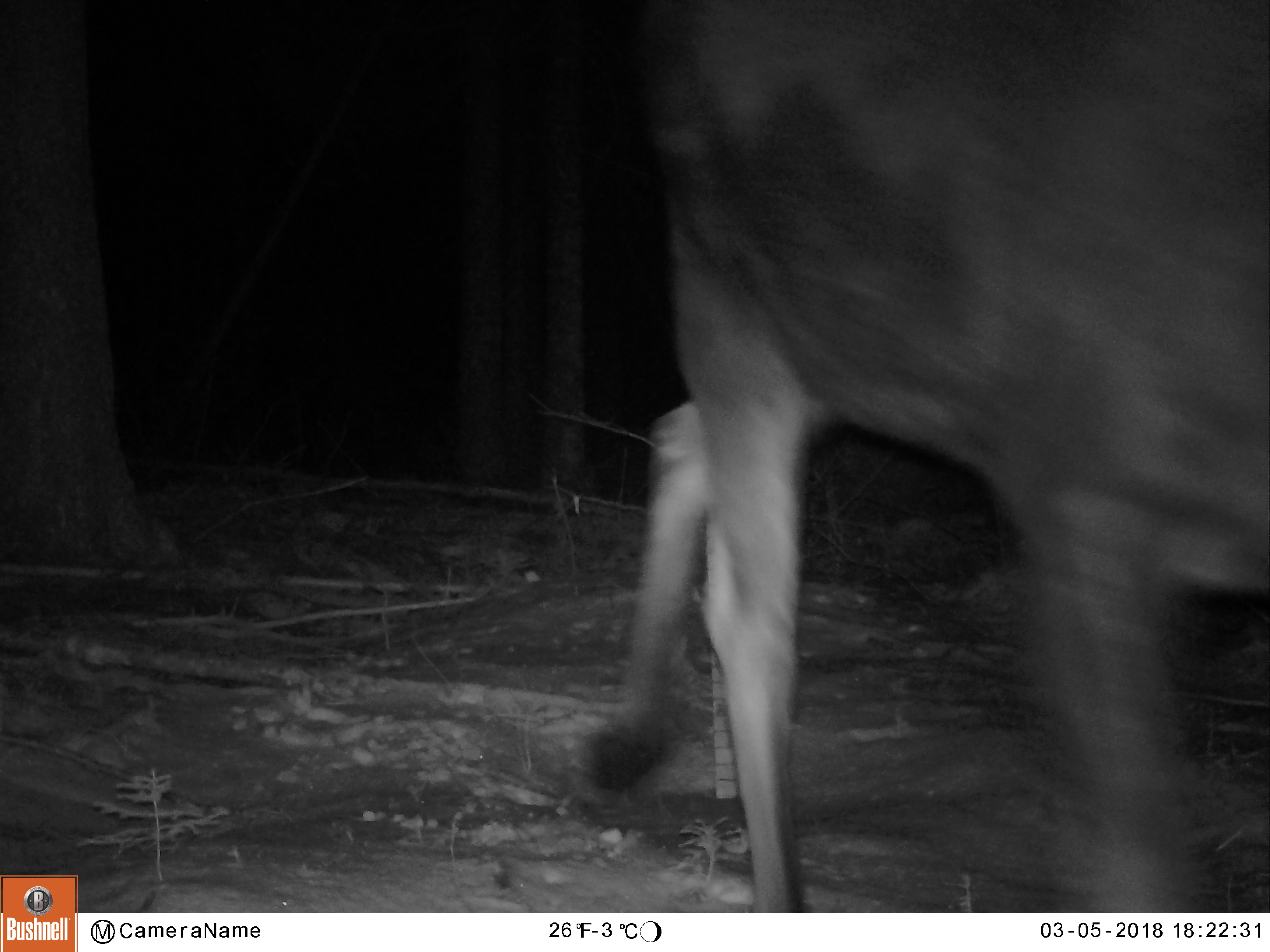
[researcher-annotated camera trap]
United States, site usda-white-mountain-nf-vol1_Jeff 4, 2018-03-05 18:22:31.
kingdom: Animalia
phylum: Chordata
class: Mammalia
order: Artiodactyla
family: Cervidae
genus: Alces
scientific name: Alces alces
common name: moose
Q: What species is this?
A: Moose (Alces alces).